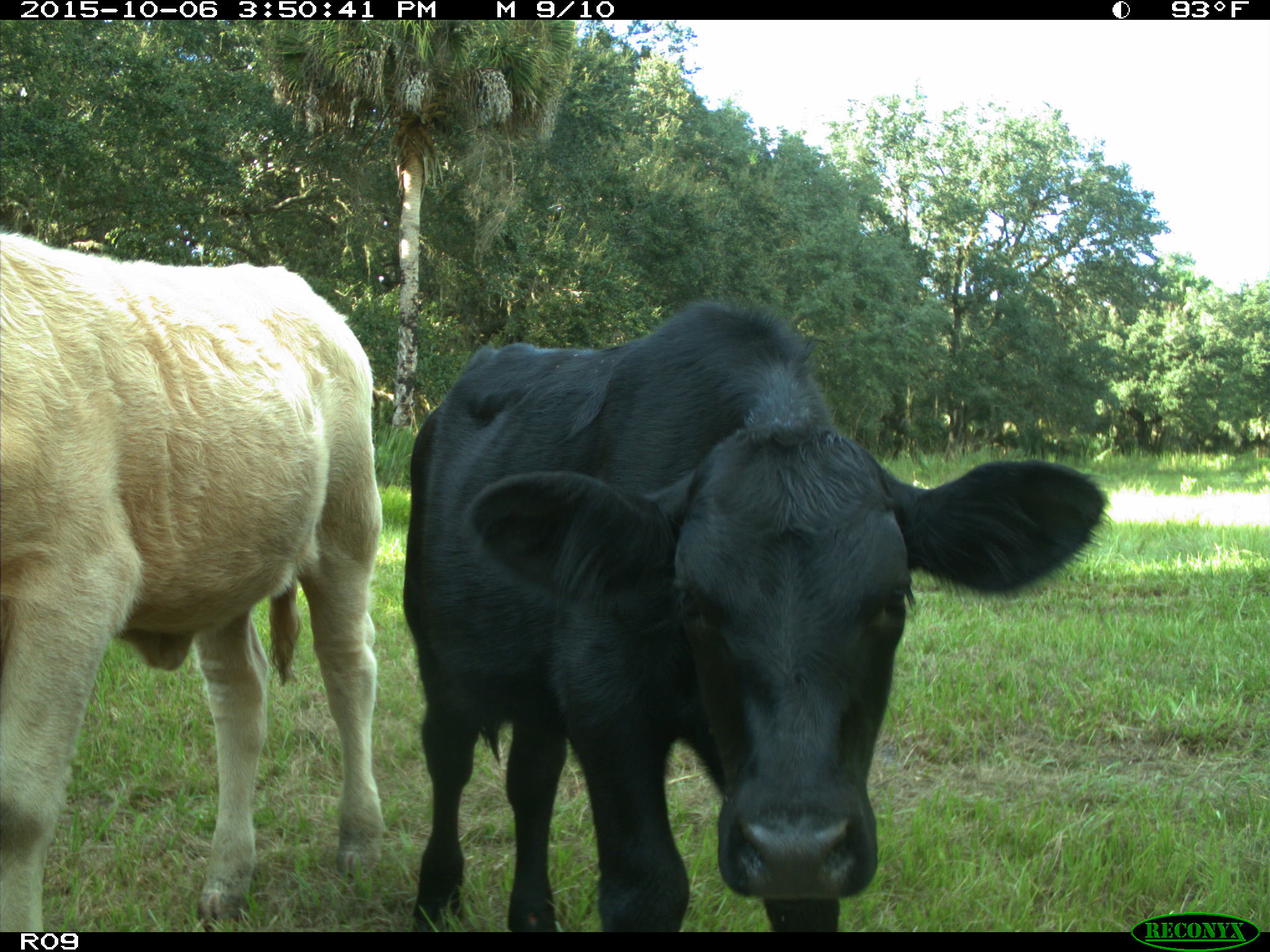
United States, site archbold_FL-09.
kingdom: Animalia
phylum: Chordata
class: Mammalia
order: Artiodactyla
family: Bovidae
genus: Bos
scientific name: Bos taurus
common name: domestic cow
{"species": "Bos taurus (domestic cow)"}